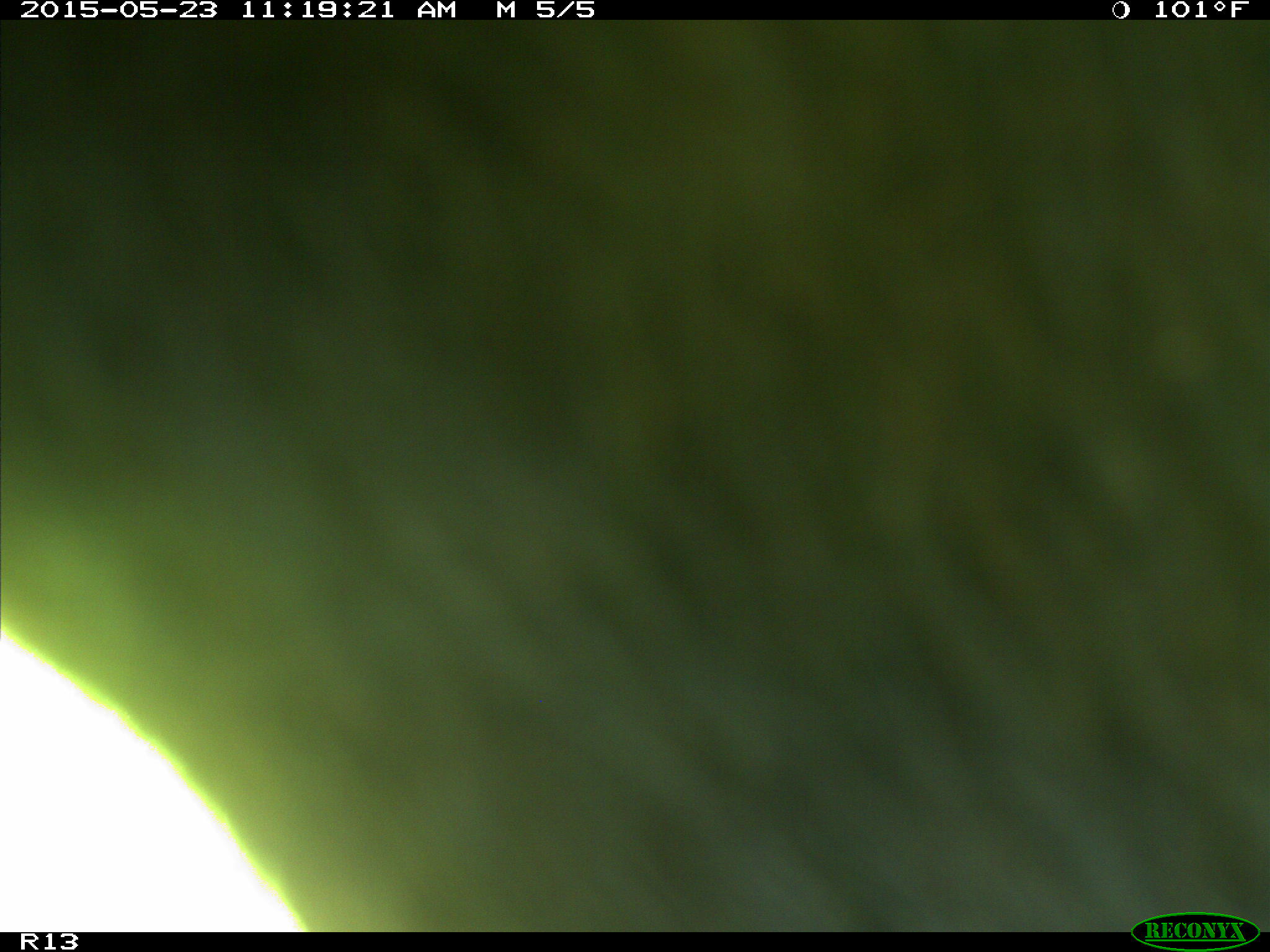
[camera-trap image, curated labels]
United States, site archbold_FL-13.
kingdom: Animalia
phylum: Chordata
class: Mammalia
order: Artiodactyla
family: Bovidae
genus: Bos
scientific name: Bos taurus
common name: domestic cow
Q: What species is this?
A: Bos taurus (domestic cow).